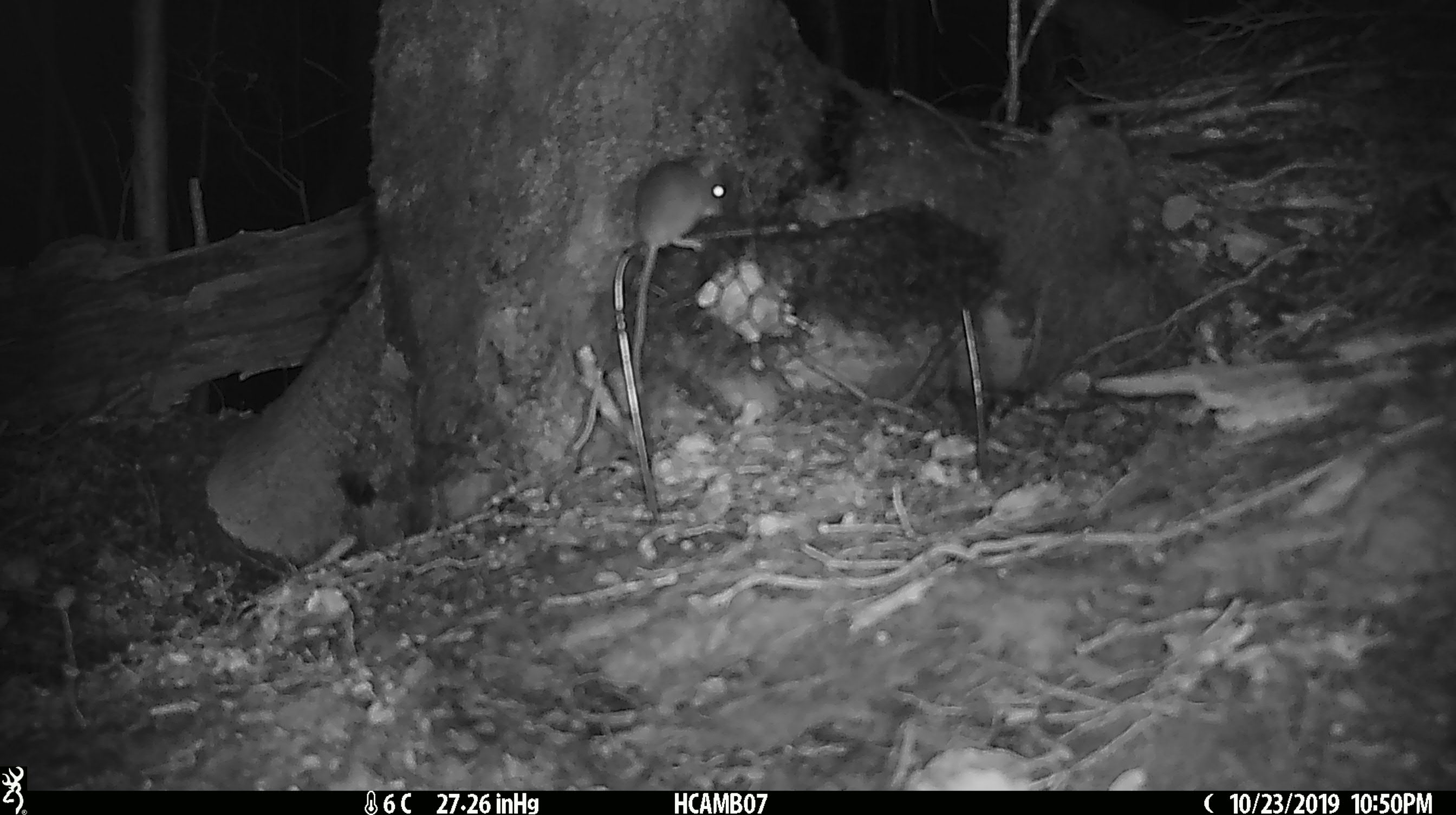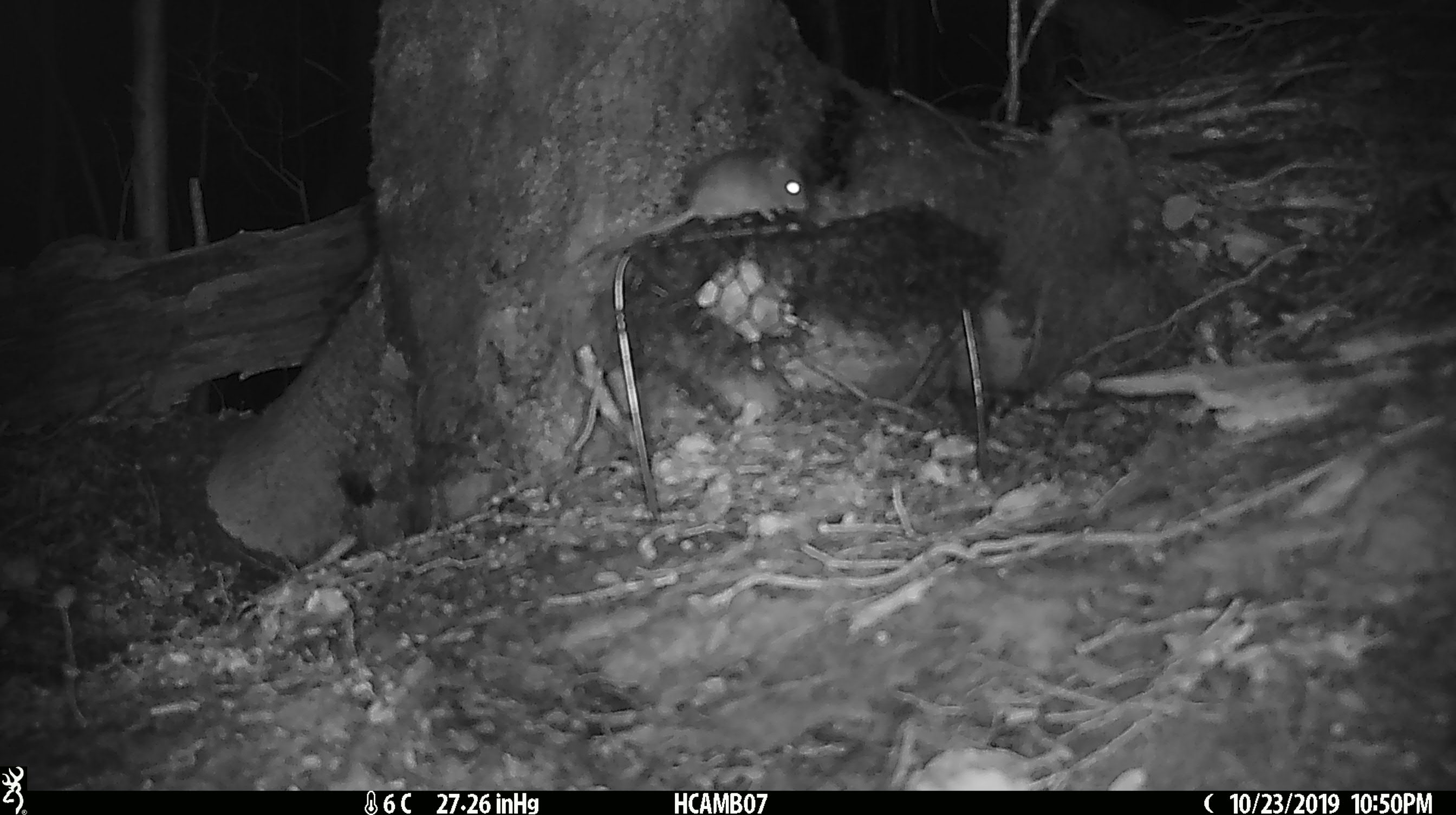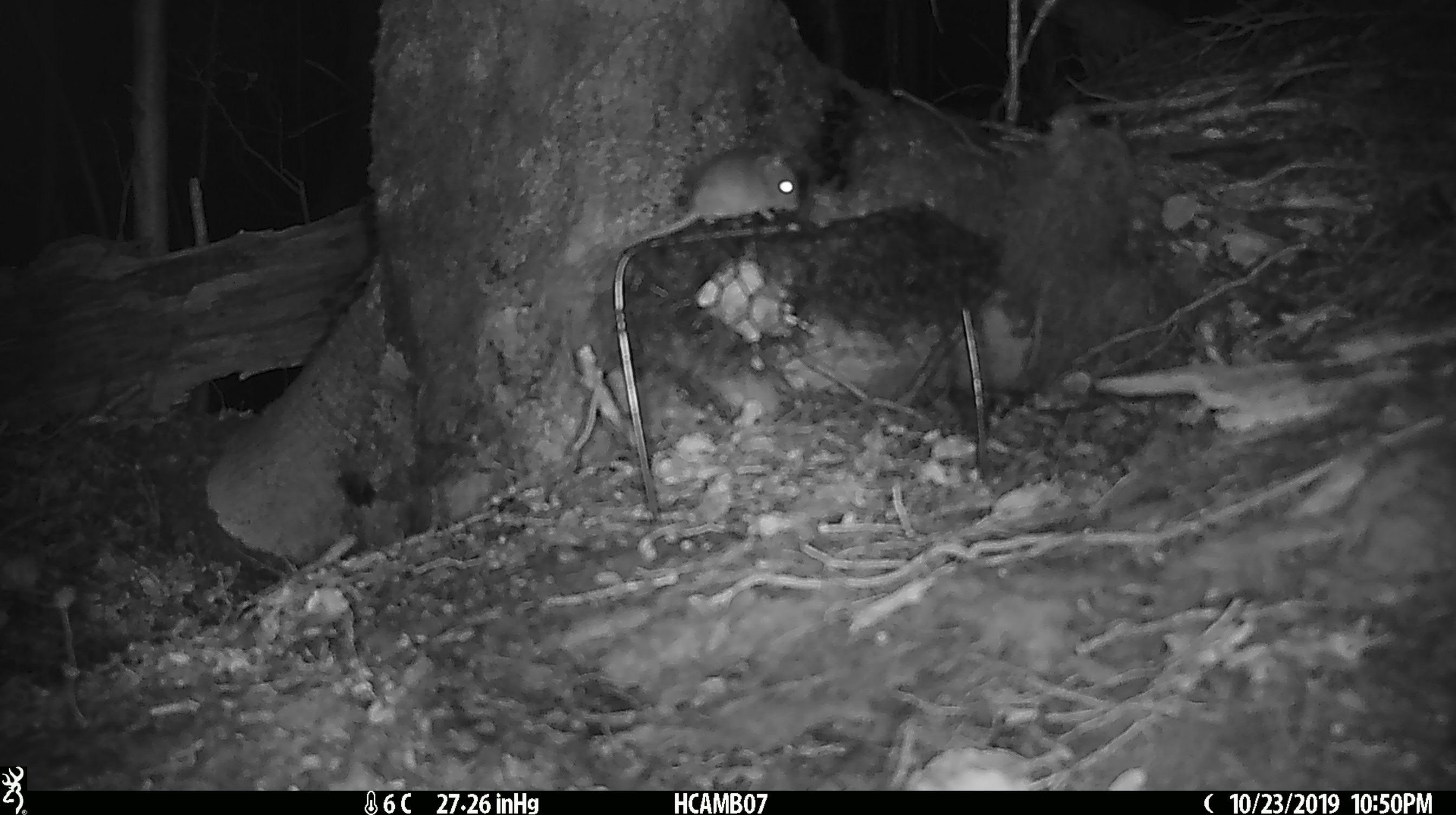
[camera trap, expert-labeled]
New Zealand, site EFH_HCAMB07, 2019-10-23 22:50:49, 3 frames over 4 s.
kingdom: Animalia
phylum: Chordata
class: Mammalia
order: Rodentia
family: Muridae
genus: Mus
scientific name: Mus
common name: mouse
Mouse (Mus).